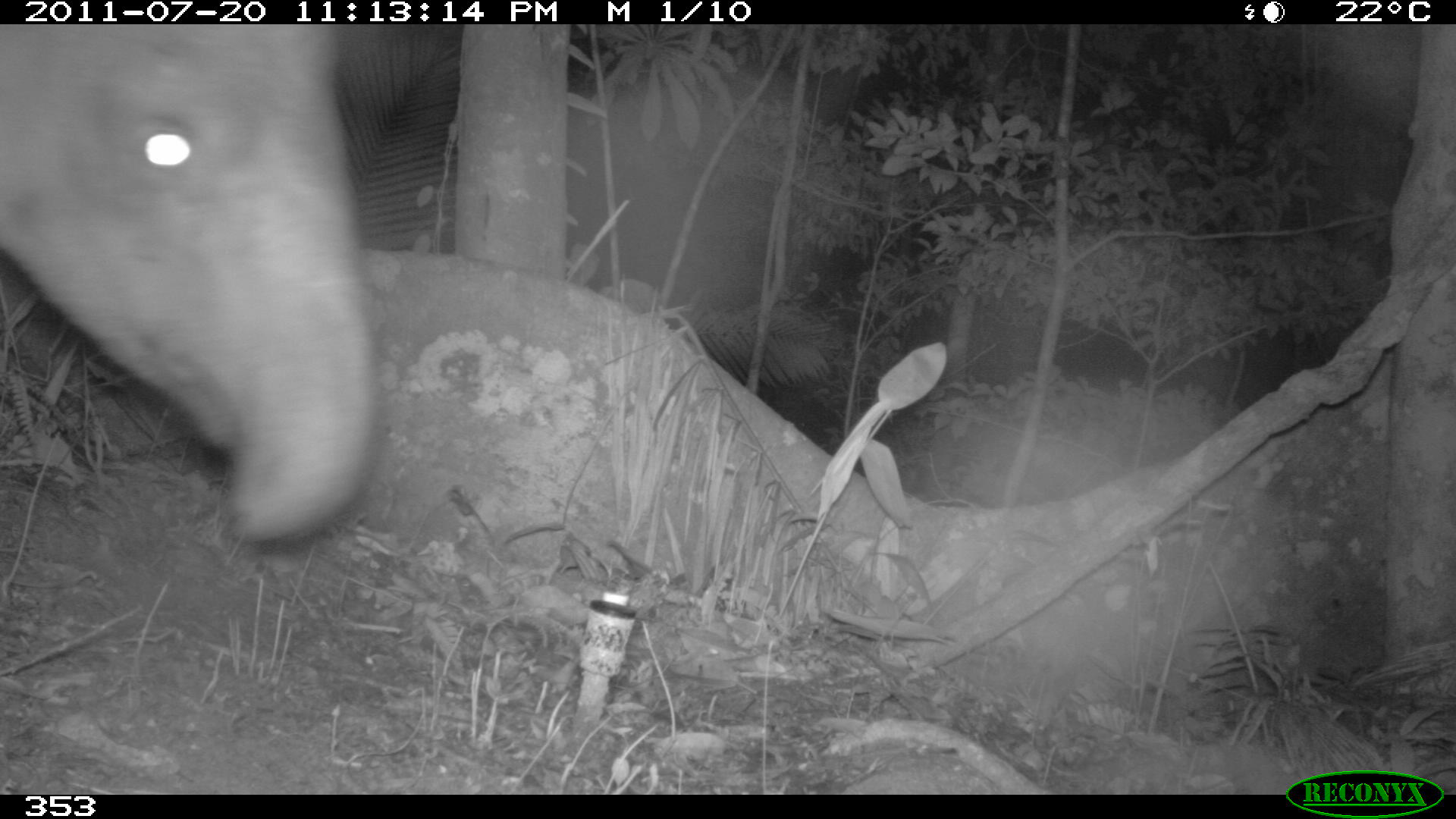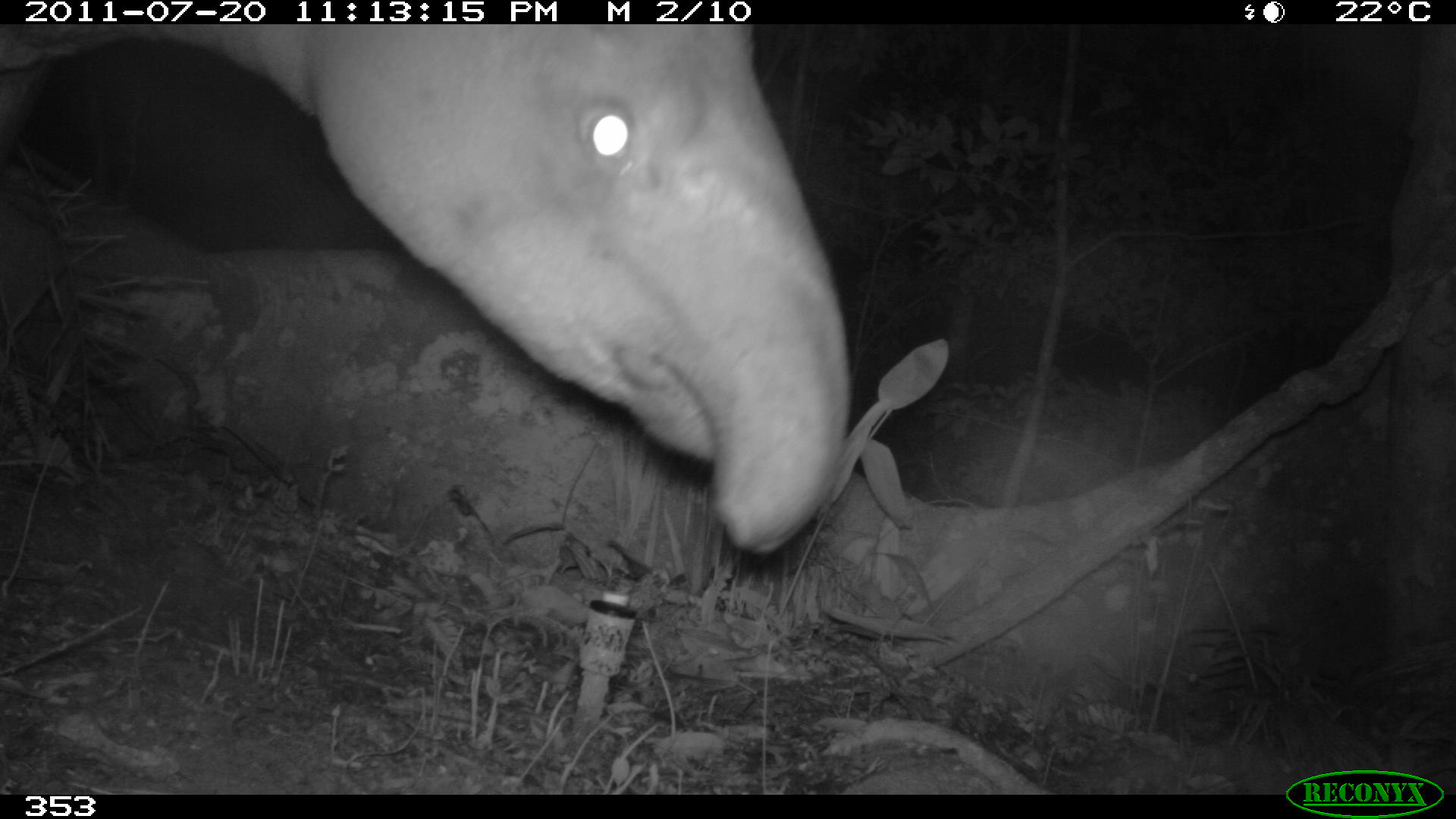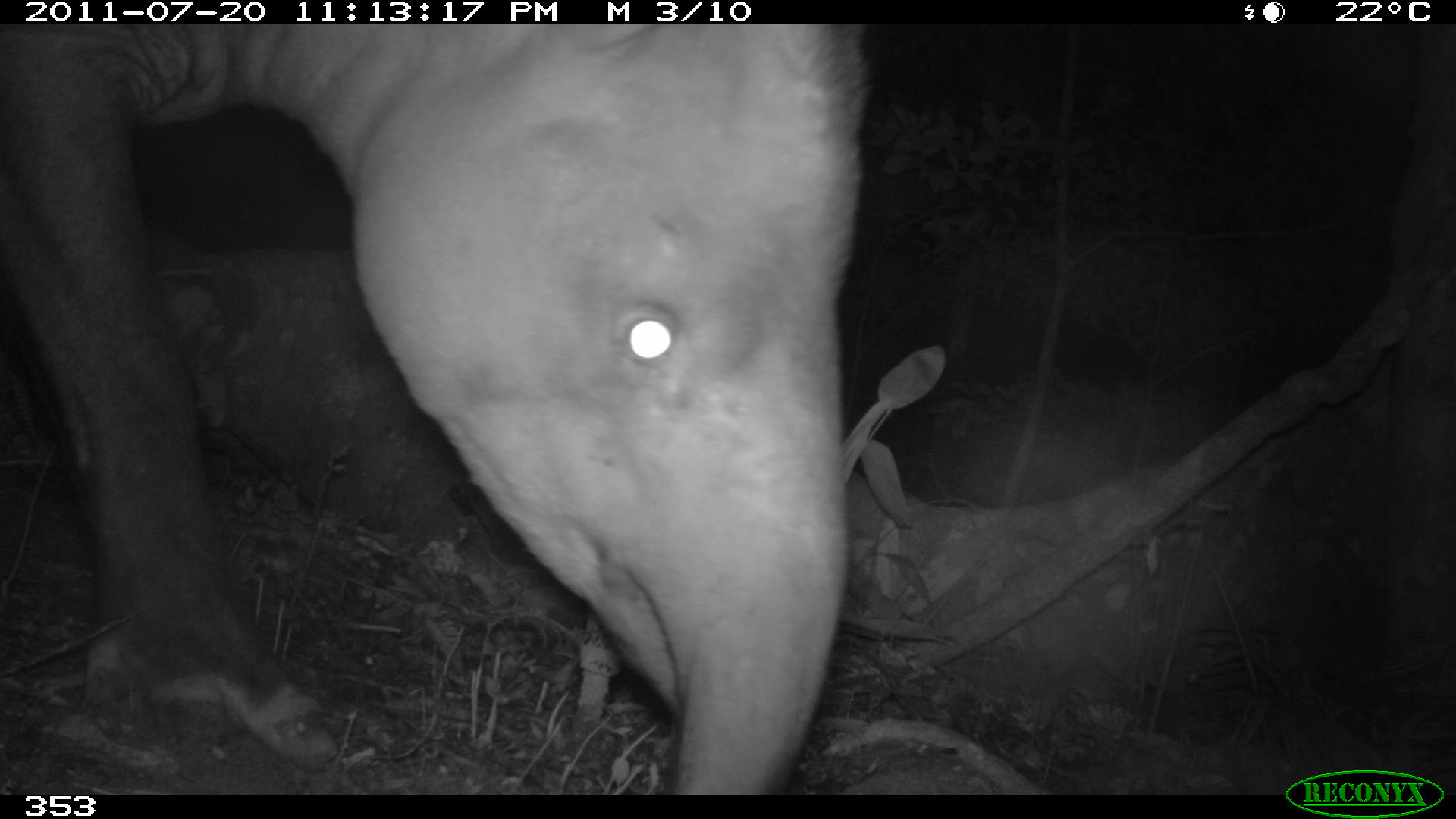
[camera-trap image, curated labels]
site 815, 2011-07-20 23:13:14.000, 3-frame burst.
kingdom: Animalia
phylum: Chordata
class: Mammalia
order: Perissodactyla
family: Tapiridae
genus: Tapirus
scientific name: Tapirus terrestris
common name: south american tapir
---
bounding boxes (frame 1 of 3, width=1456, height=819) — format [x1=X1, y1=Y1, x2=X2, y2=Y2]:
tapirus terrestris: [x1=1, y1=25, x2=374, y2=540]